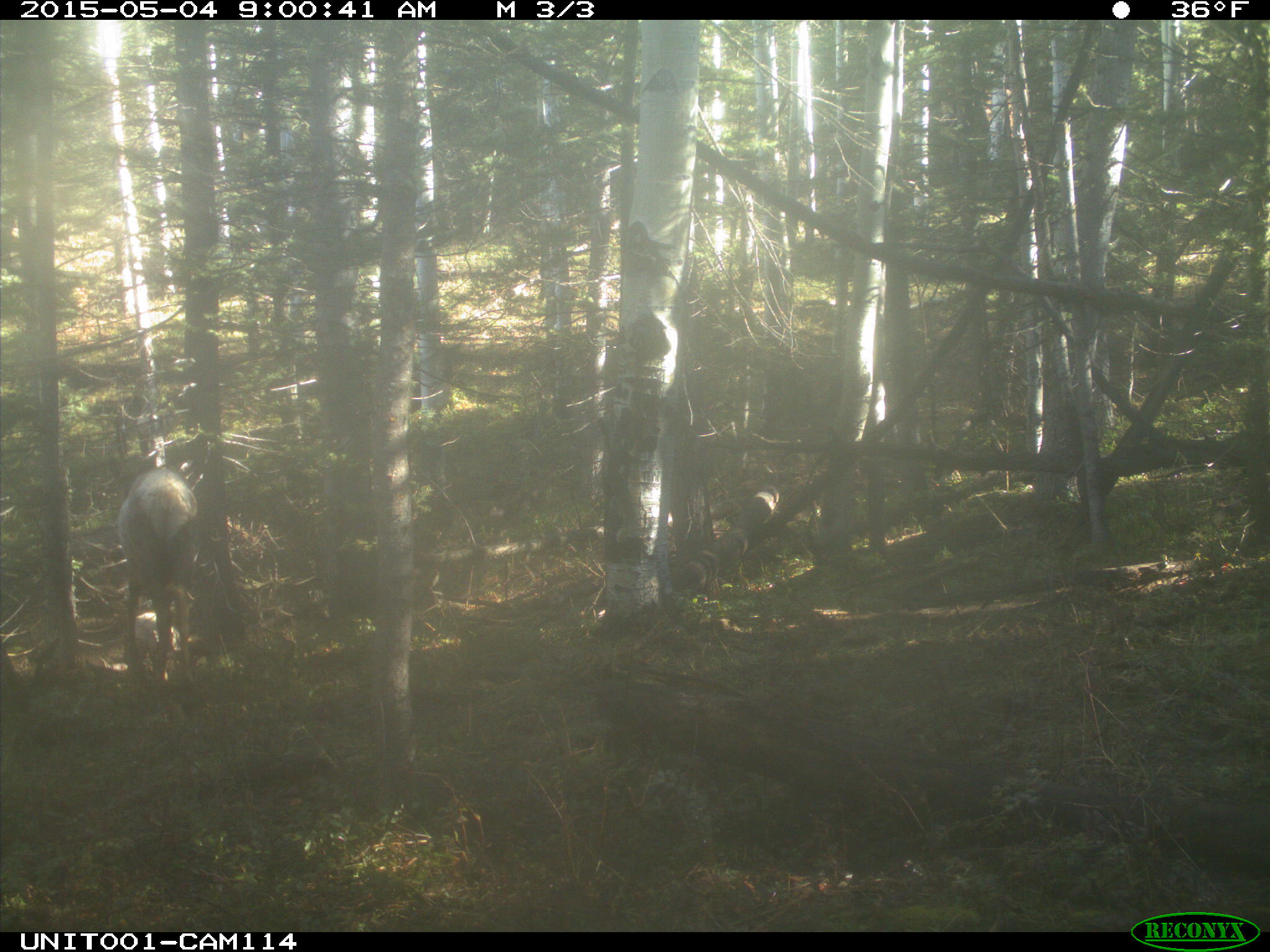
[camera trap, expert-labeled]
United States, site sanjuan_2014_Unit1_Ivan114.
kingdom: Animalia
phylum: Chordata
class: Mammalia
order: Artiodactyla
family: Cervidae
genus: Cervus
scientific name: Cervus elaphus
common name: red deer